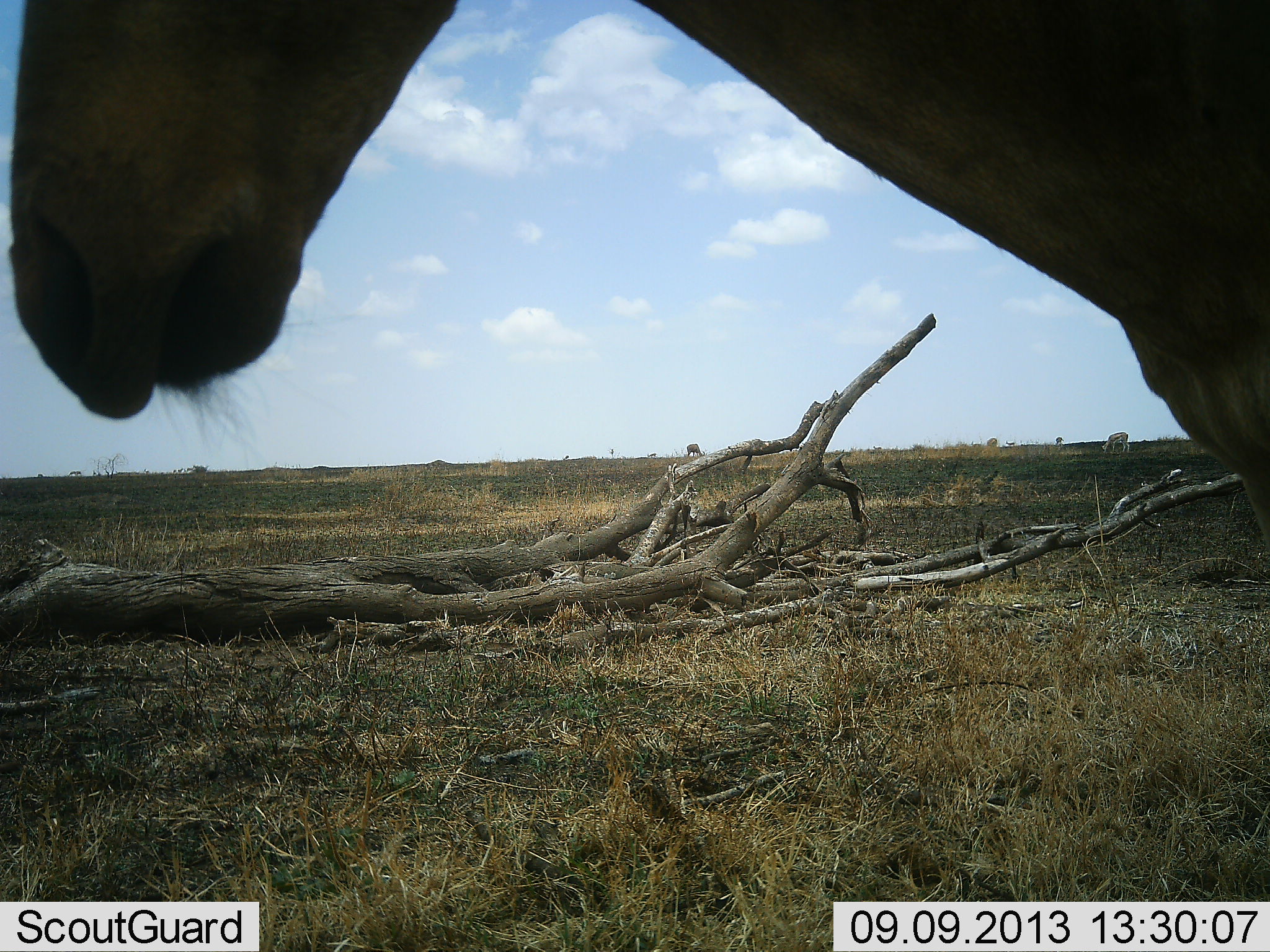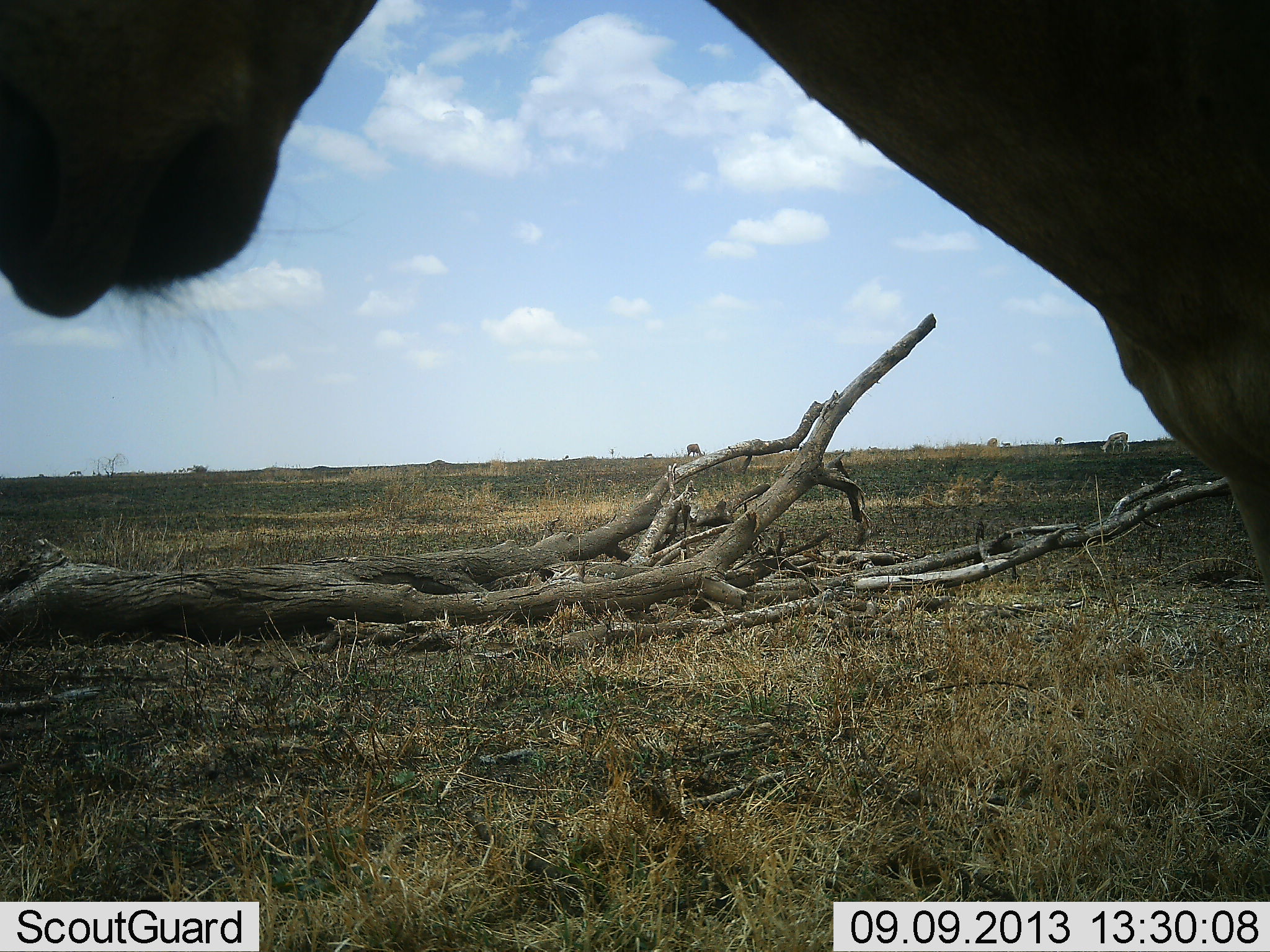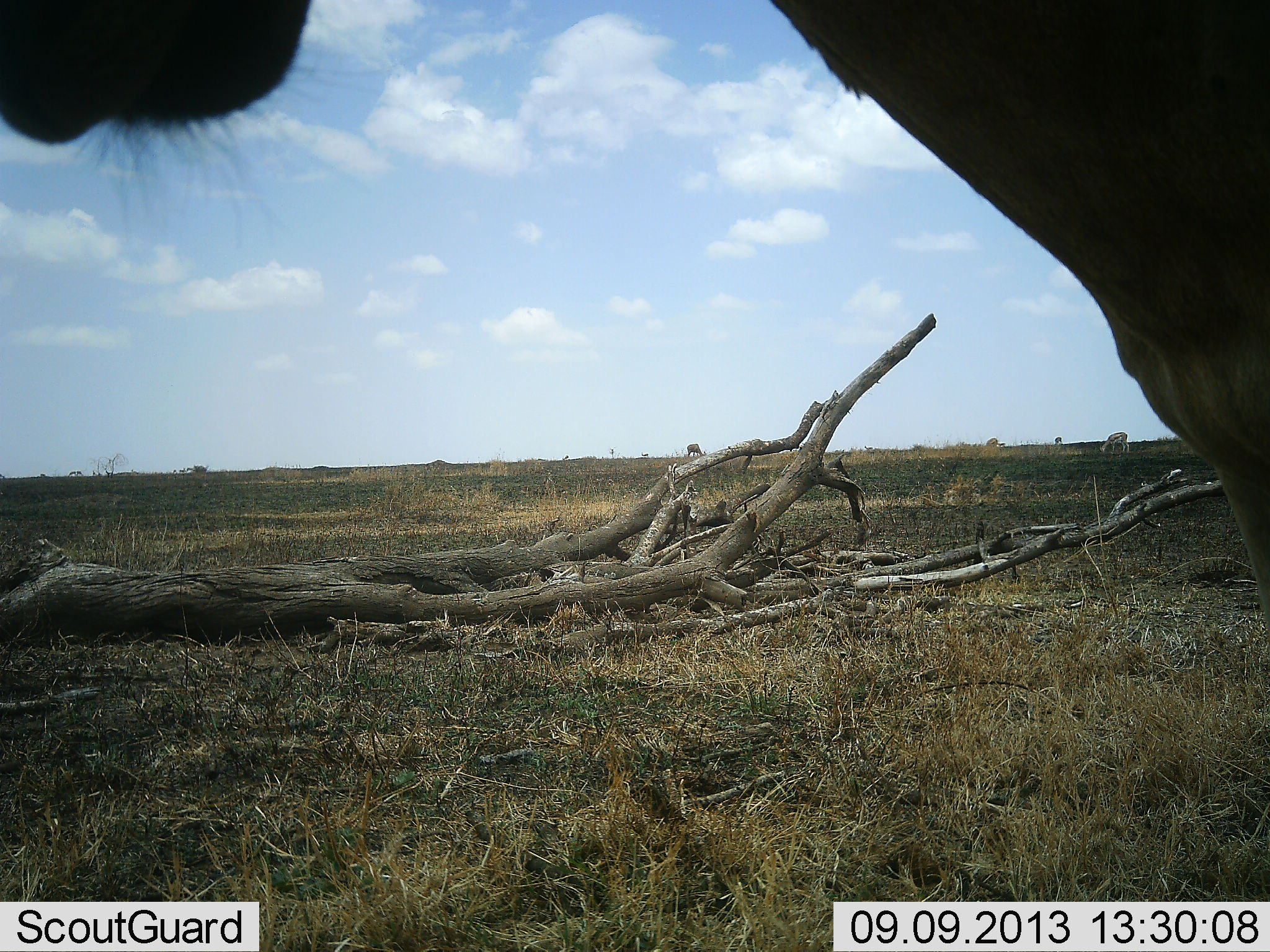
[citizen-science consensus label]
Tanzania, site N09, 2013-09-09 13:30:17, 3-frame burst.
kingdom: Animalia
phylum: Chordata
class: Mammalia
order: Artiodactyla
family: Bovidae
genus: Alcelaphus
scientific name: Alcelaphus buselaphus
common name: hartebeest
Hartebeest (Alcelaphus buselaphus), count 1. Behavior (volunteer vote fractions): standing 100%, resting 5%, moving 10%, interacting 0%. Young present (vote fraction): 0%. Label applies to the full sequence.